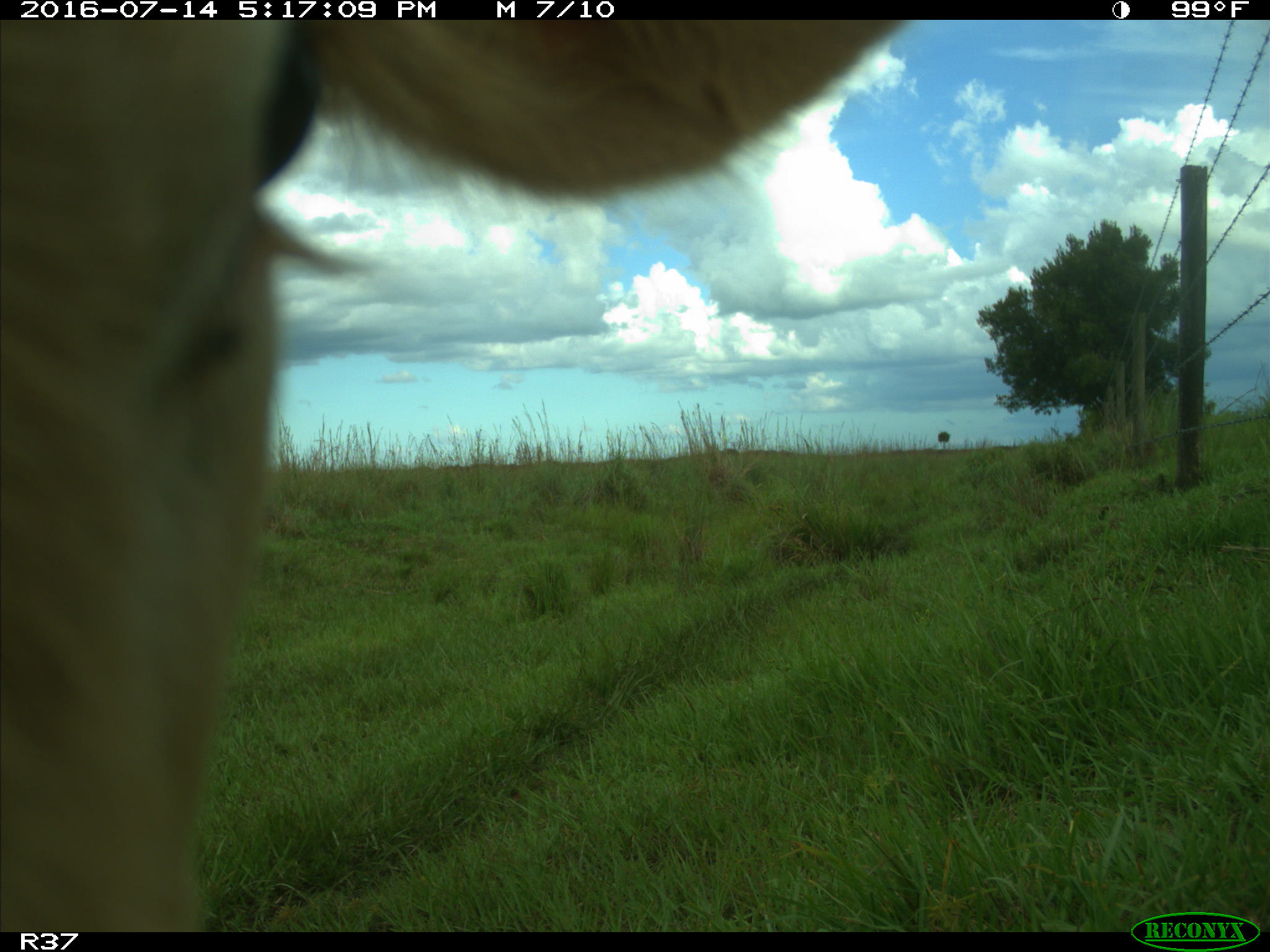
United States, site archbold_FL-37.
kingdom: Animalia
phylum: Chordata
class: Mammalia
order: Artiodactyla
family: Bovidae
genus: Bos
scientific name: Bos taurus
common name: domestic cow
Bos taurus (domestic cow).